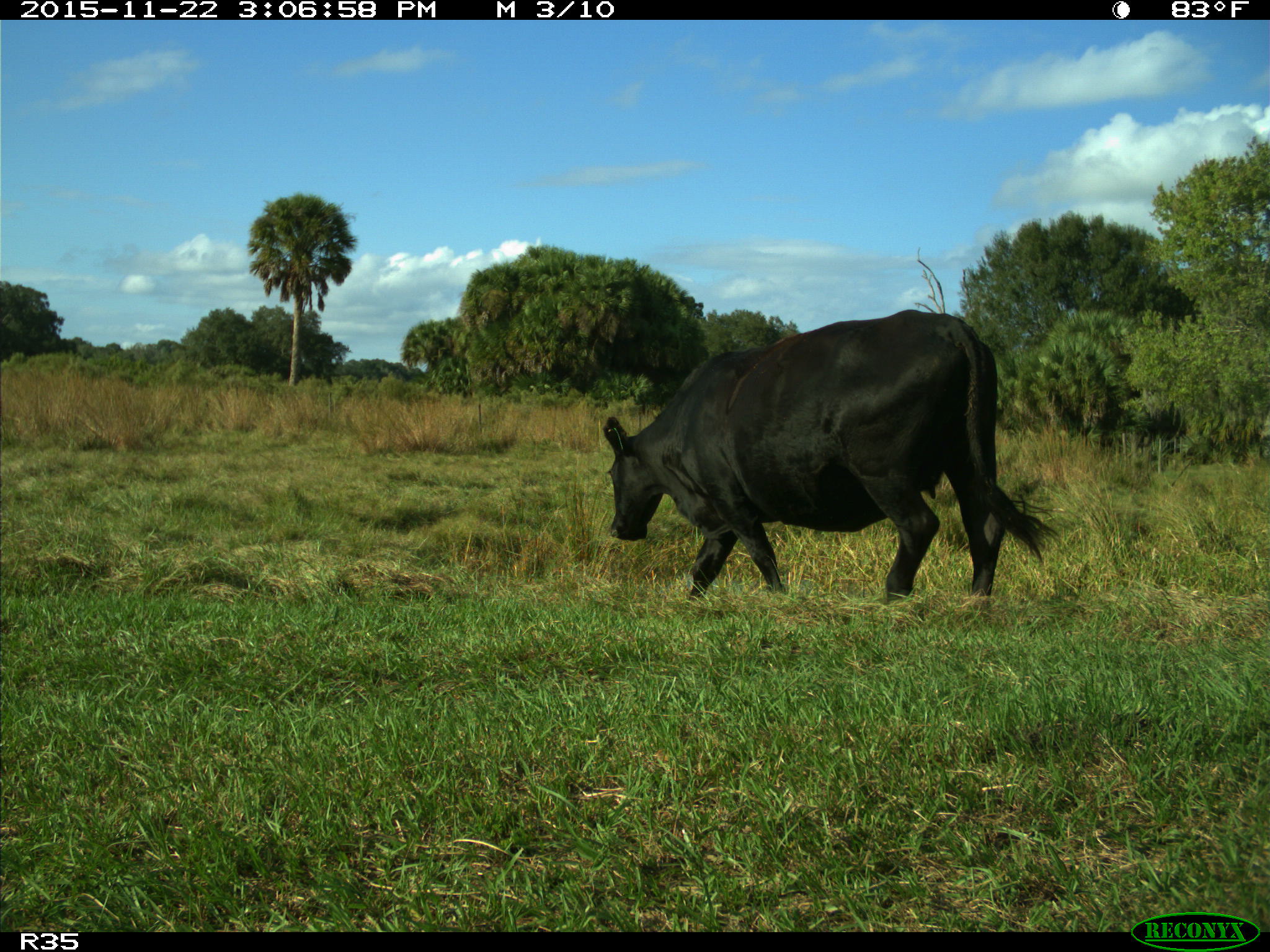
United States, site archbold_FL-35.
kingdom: Animalia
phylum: Chordata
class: Mammalia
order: Artiodactyla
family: Bovidae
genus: Bos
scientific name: Bos taurus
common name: domestic cow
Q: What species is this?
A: Bos taurus (domestic cow).